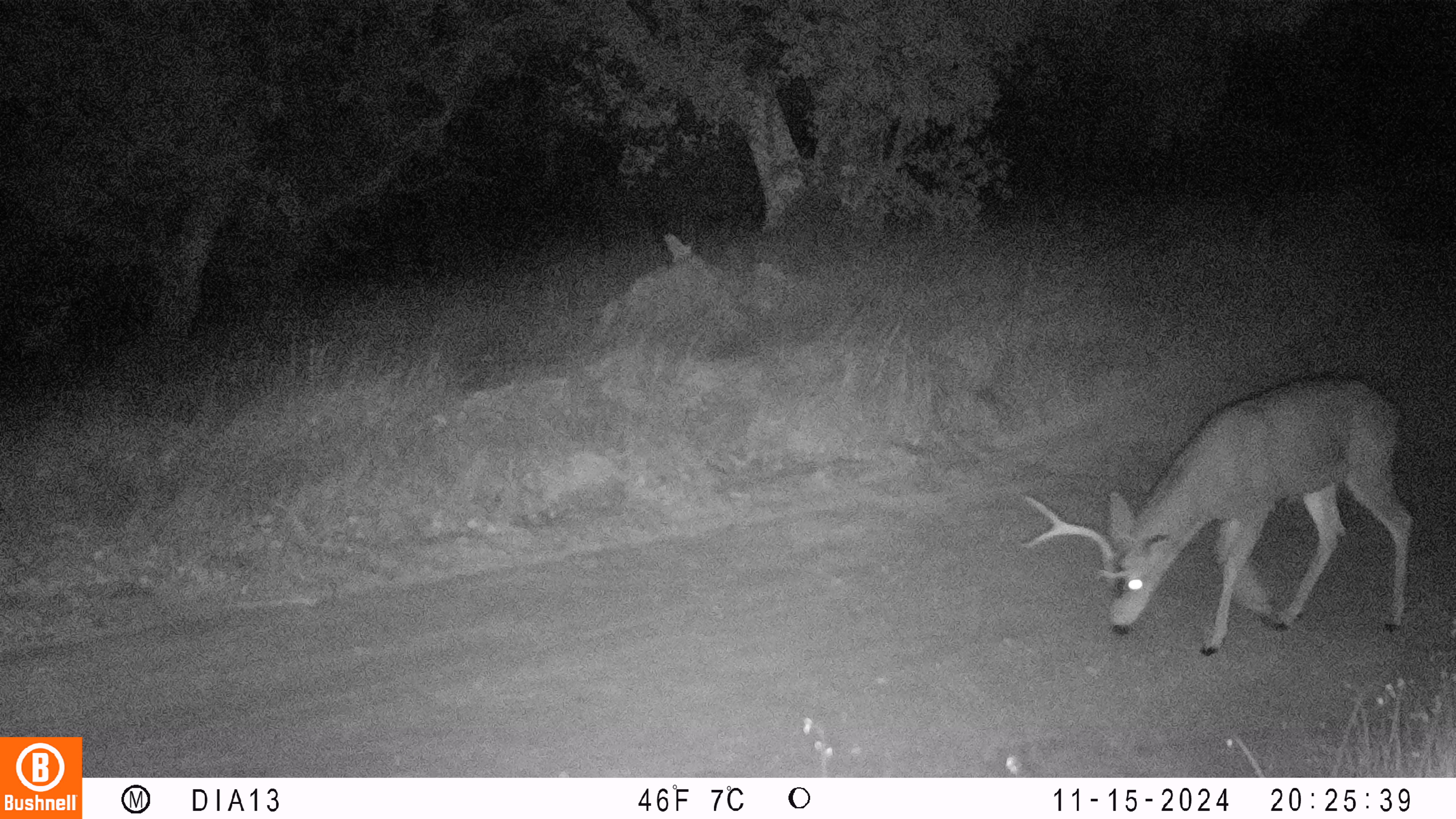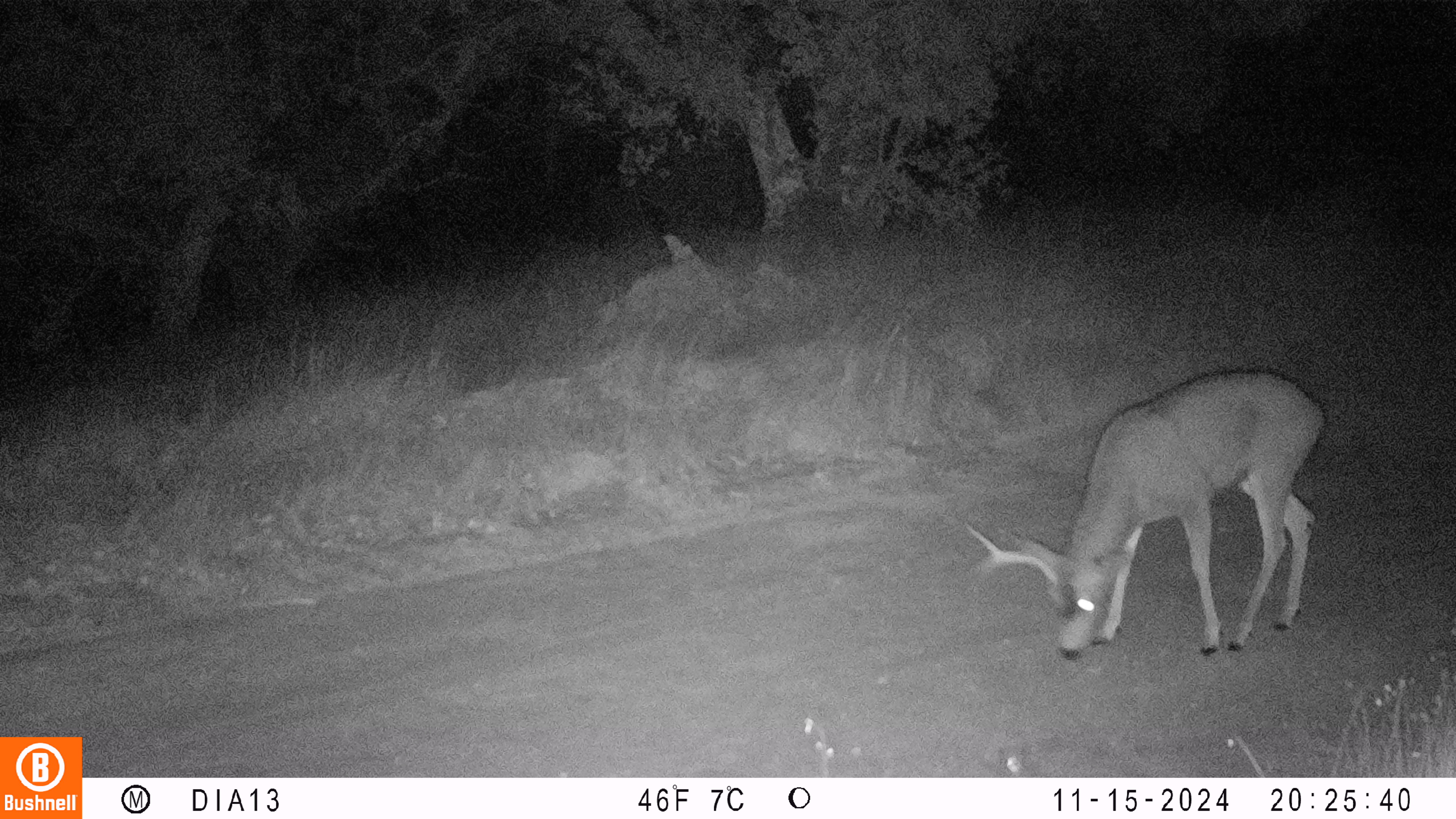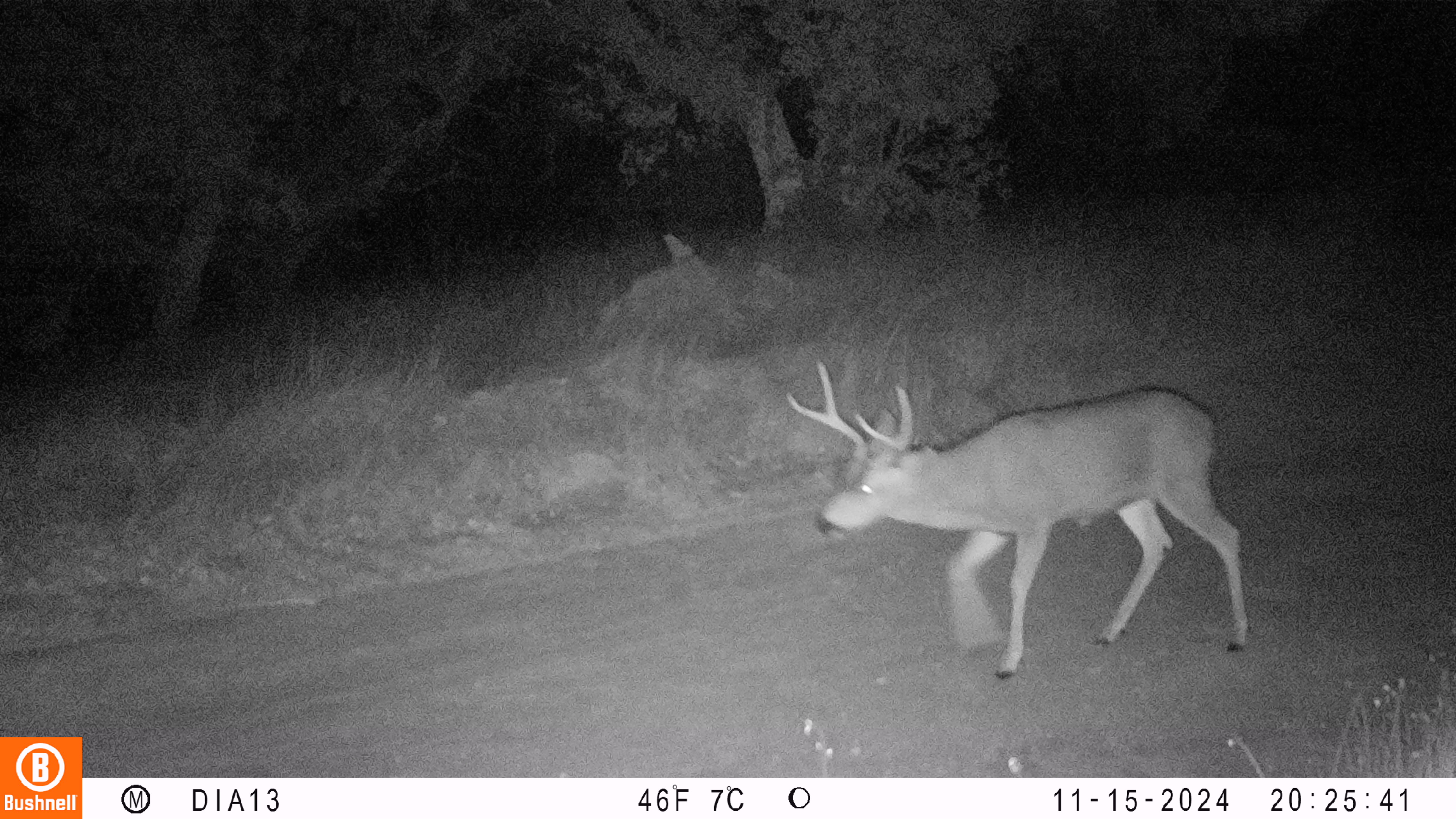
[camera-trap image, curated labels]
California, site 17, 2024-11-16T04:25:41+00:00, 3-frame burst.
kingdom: Animalia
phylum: Chordata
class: Mammalia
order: Artiodactyla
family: Cervidae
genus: Odocoileus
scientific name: Odocoileus hemionus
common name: mule deer